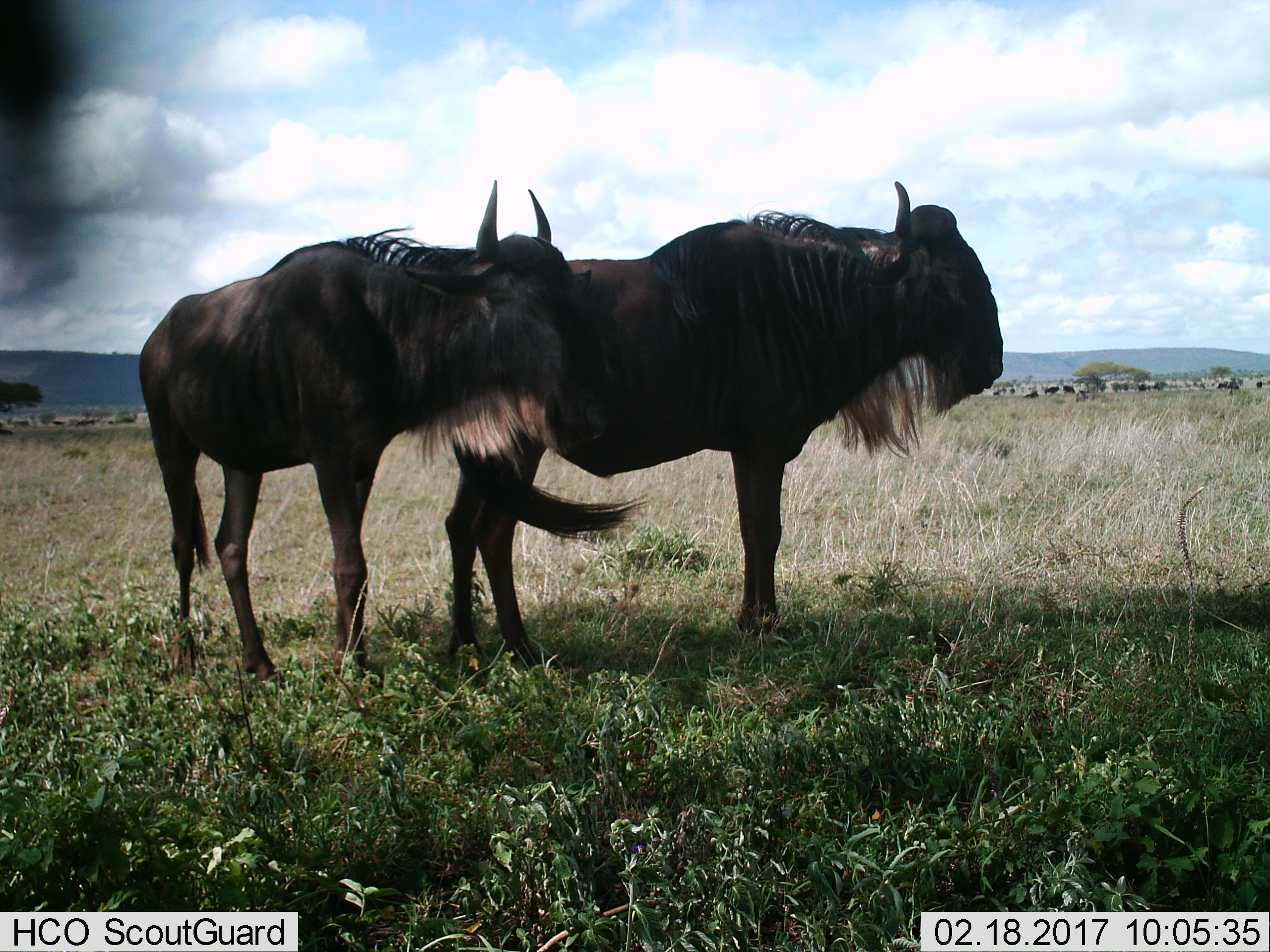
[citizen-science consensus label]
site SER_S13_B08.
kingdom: Animalia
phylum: Chordata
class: Mammalia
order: Artiodactyla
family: Bovidae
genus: Connochaetes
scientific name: Connochaetes taurinus taurinus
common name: blue wildebeest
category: wildebeestblue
Wildebeestblue (blue wildebeest) (Connochaetes taurinus taurinus), count 2. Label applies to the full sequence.